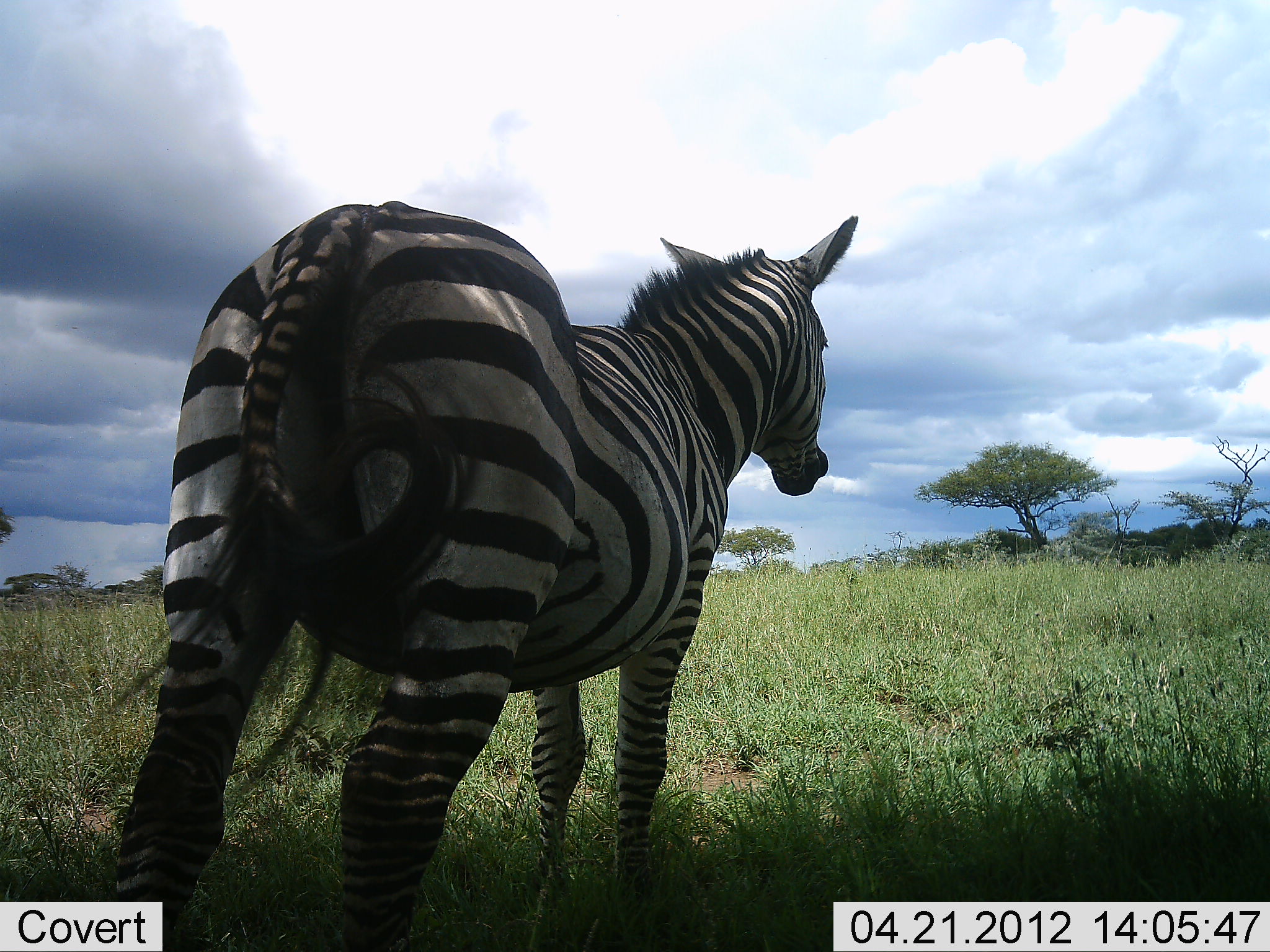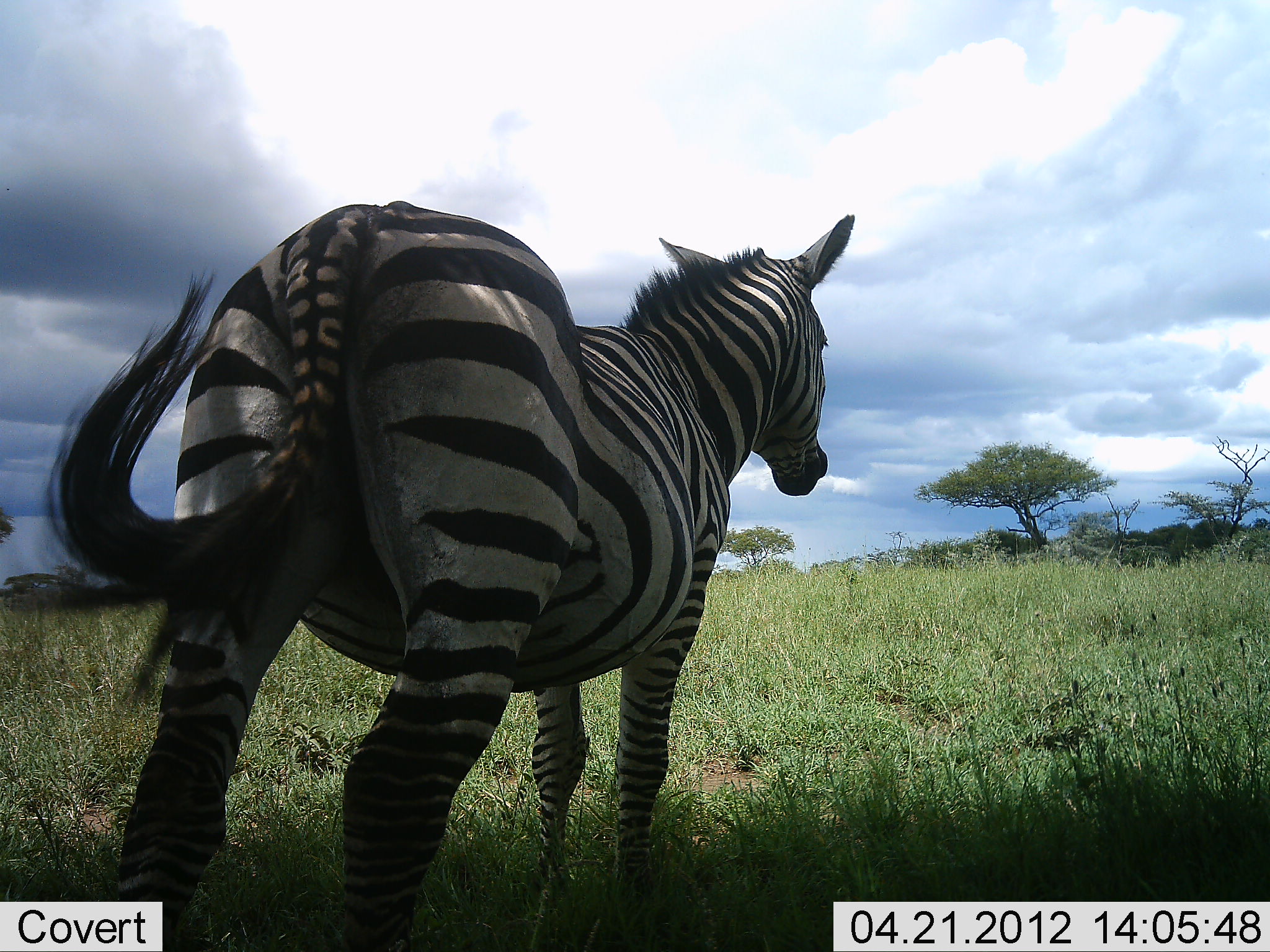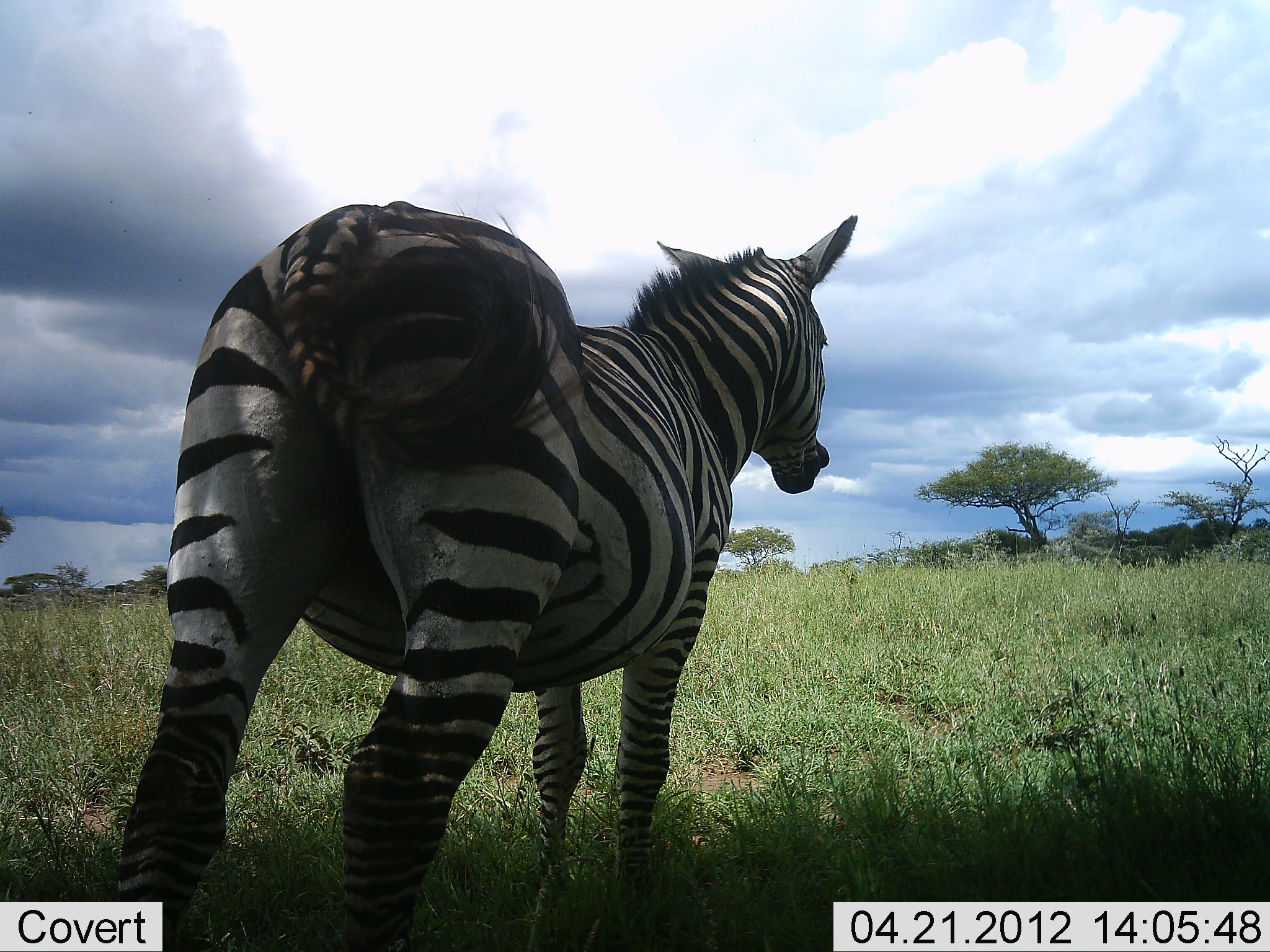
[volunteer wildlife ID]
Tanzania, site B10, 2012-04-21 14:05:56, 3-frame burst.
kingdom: Animalia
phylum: Chordata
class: Mammalia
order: Perissodactyla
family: Equidae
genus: Equus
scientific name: Equus quagga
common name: plains zebra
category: zebra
Zebra (plains zebra) (Equus quagga), count 1. Behavior (volunteer vote fractions): standing 92%, resting 0%, moving 8%, interacting 0%. Young present (vote fraction): 0%. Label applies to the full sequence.